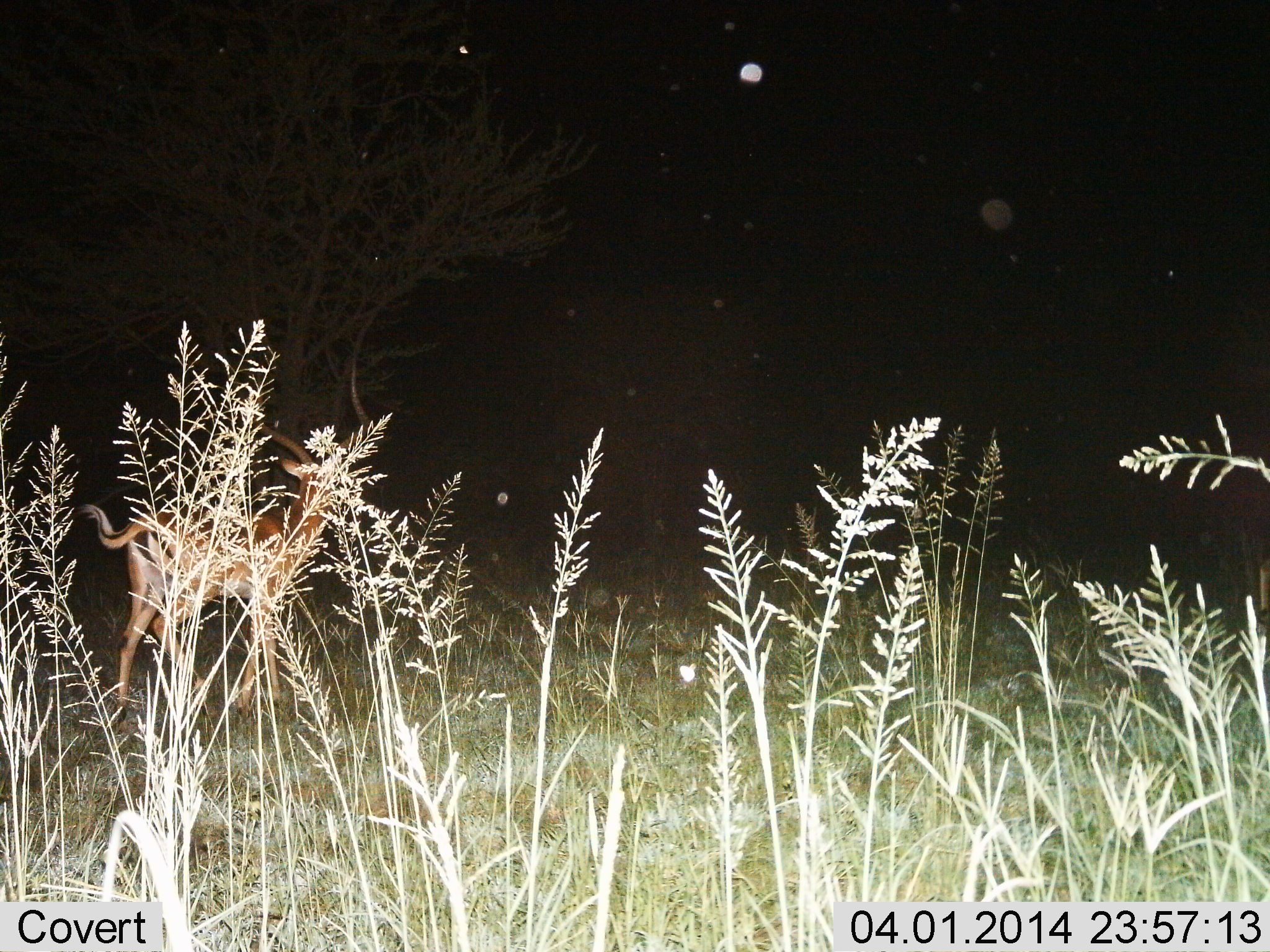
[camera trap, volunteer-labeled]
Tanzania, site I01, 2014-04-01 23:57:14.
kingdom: Animalia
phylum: Chordata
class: Mammalia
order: Artiodactyla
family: Bovidae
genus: Aepyceros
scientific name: Aepyceros melampus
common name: impala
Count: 1.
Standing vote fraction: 50%.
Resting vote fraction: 0%.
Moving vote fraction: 50%.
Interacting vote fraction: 0%.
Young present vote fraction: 0%.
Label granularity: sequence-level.